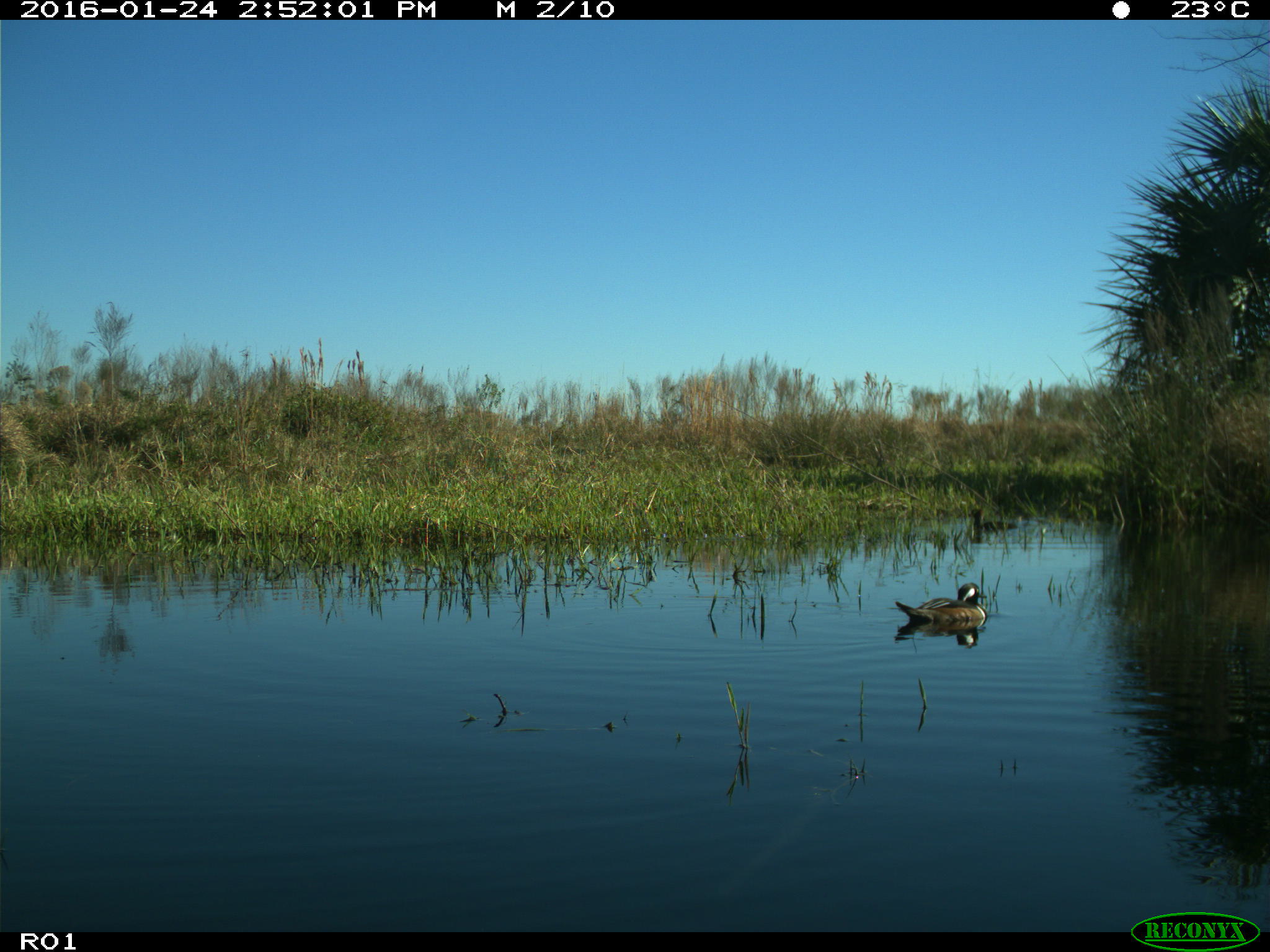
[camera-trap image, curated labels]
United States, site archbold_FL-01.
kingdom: Animalia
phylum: Chordata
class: Aves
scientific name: Aves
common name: birds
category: unidentified bird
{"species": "unidentified bird (birds) (Aves)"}